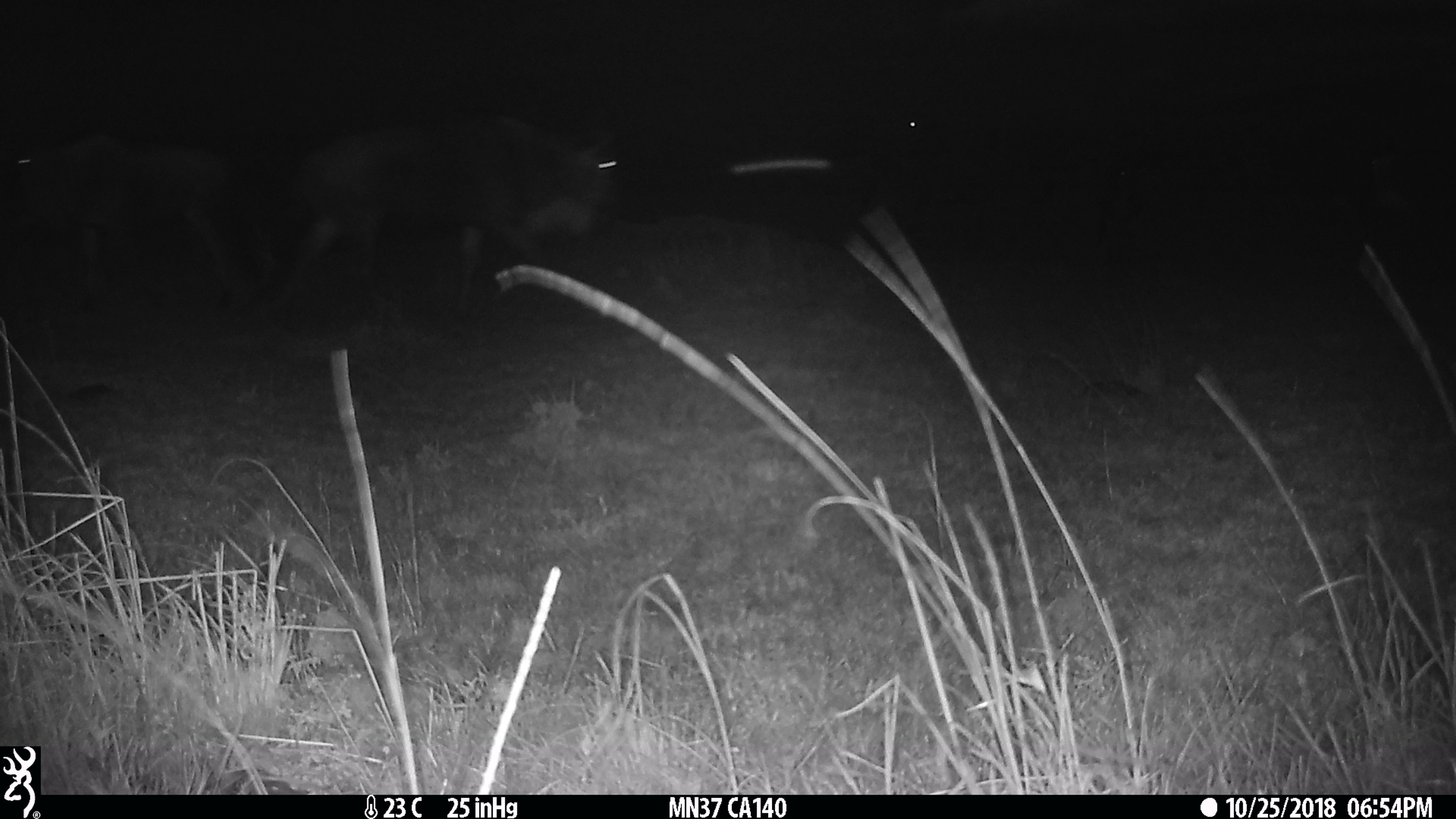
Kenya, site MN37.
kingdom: Animalia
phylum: Chordata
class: Mammalia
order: Artiodactyla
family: Bovidae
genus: Connochaetes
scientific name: Connochaetes taurinus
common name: blue wildebeest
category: wildebeest